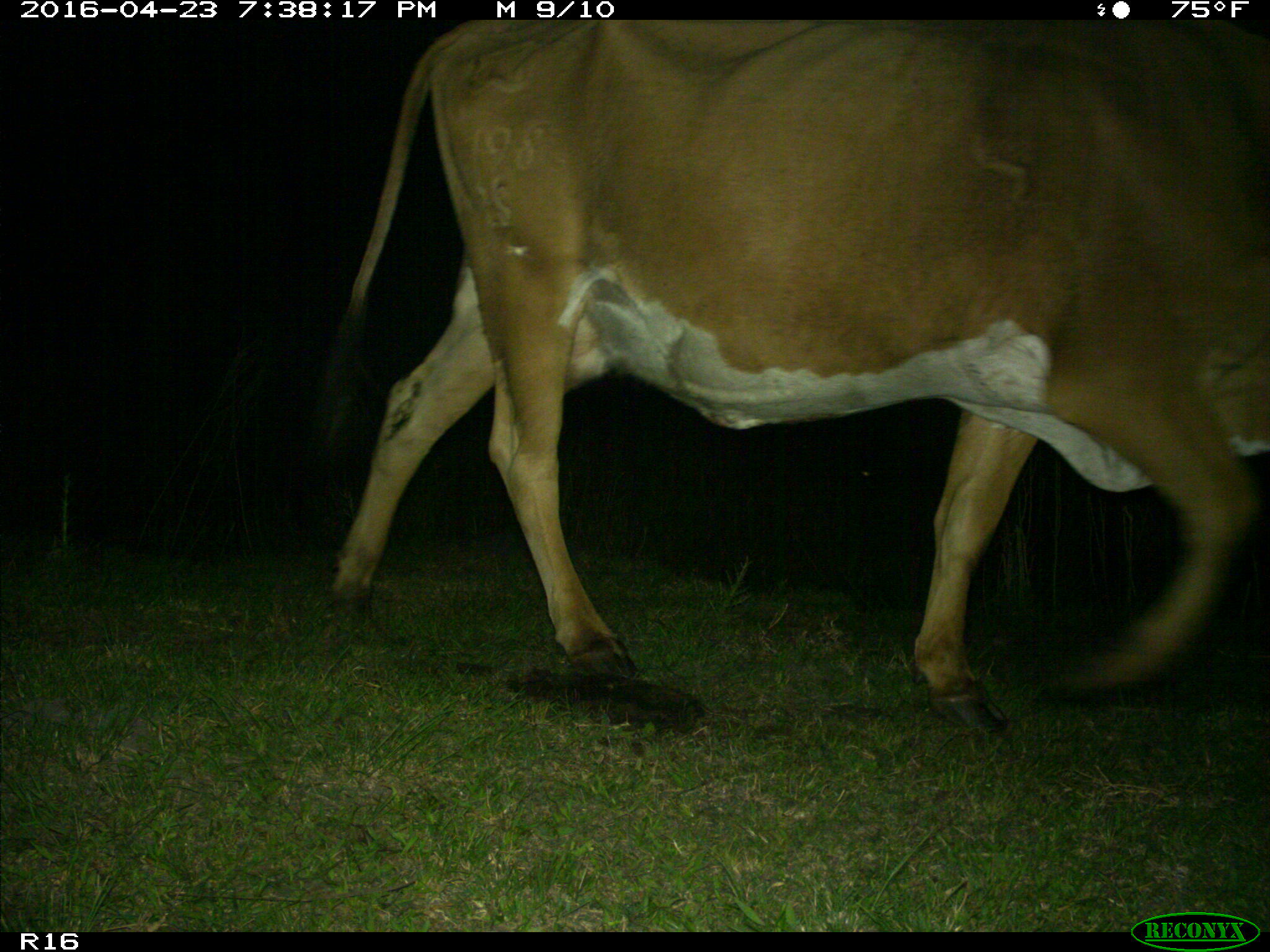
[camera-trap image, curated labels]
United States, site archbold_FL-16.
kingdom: Animalia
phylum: Chordata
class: Mammalia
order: Artiodactyla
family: Bovidae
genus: Bos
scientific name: Bos taurus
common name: domestic cow